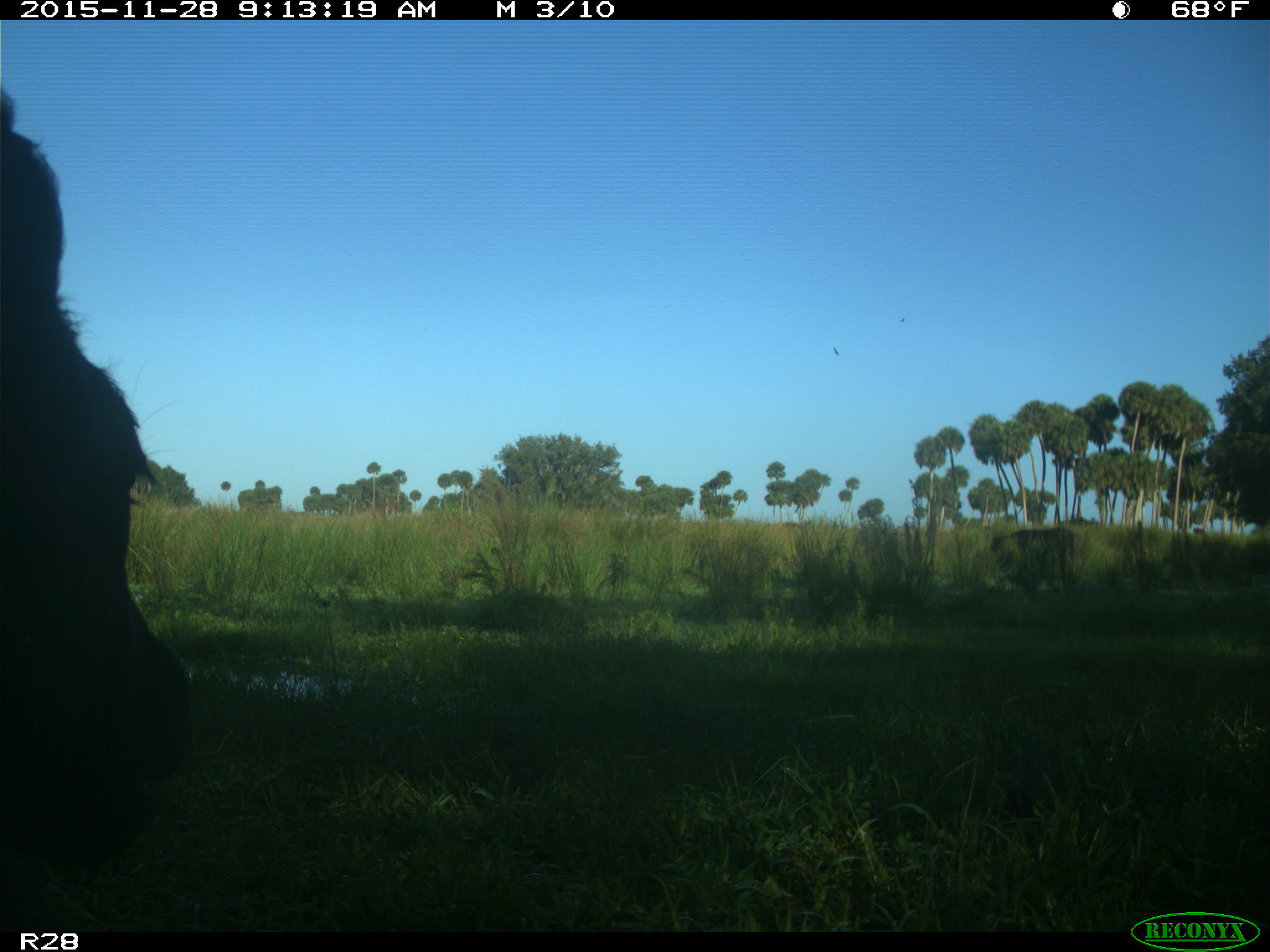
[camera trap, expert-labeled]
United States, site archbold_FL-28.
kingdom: Animalia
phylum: Chordata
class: Mammalia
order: Artiodactyla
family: Bovidae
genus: Bos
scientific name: Bos taurus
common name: domestic cow